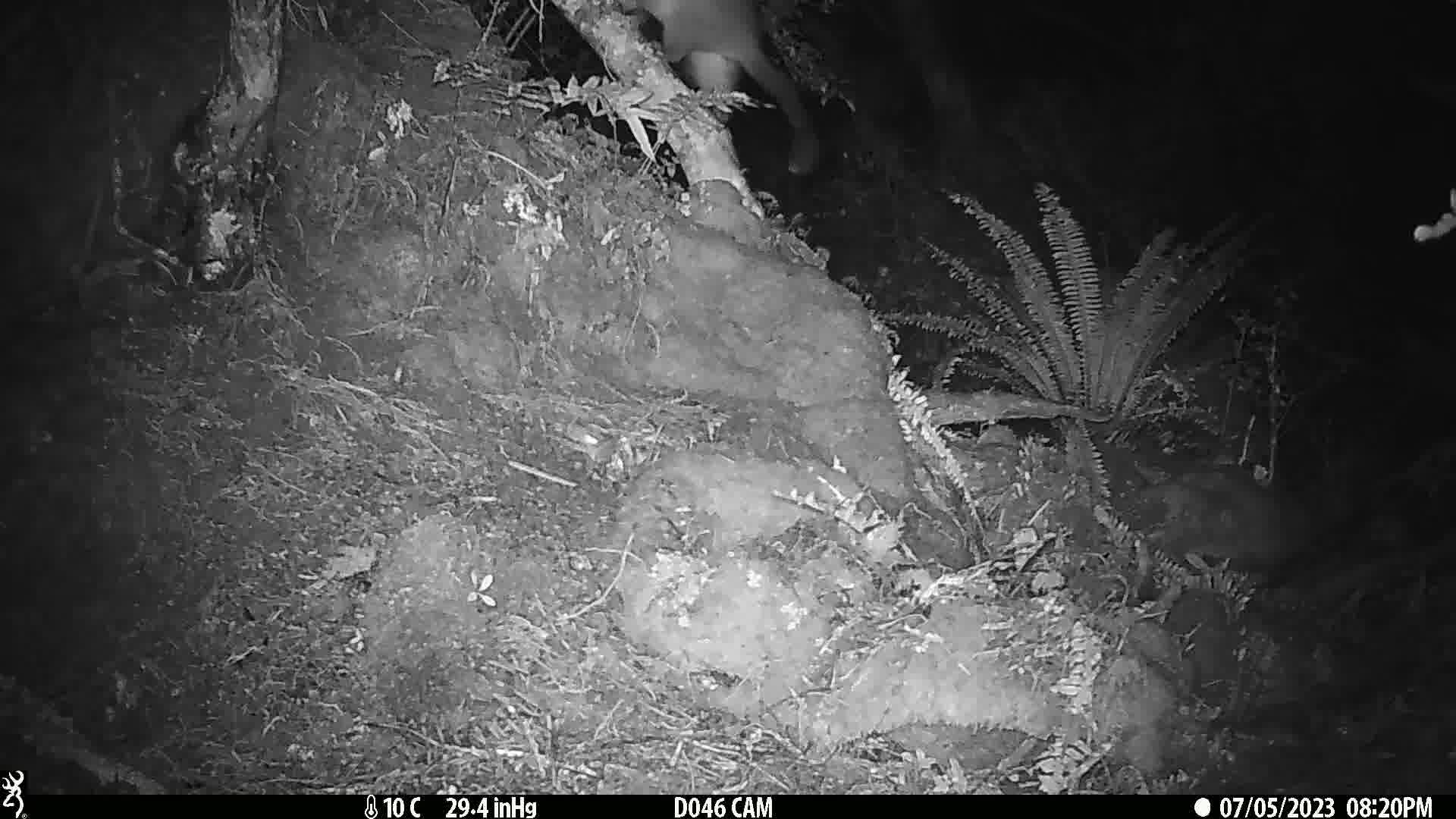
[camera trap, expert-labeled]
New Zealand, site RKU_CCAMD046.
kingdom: Animalia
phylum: Chordata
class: Mammalia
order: Diprotodontia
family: Phalangeridae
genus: Trichosurus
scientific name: Trichosurus vulpecula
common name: common brushtail possum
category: possum